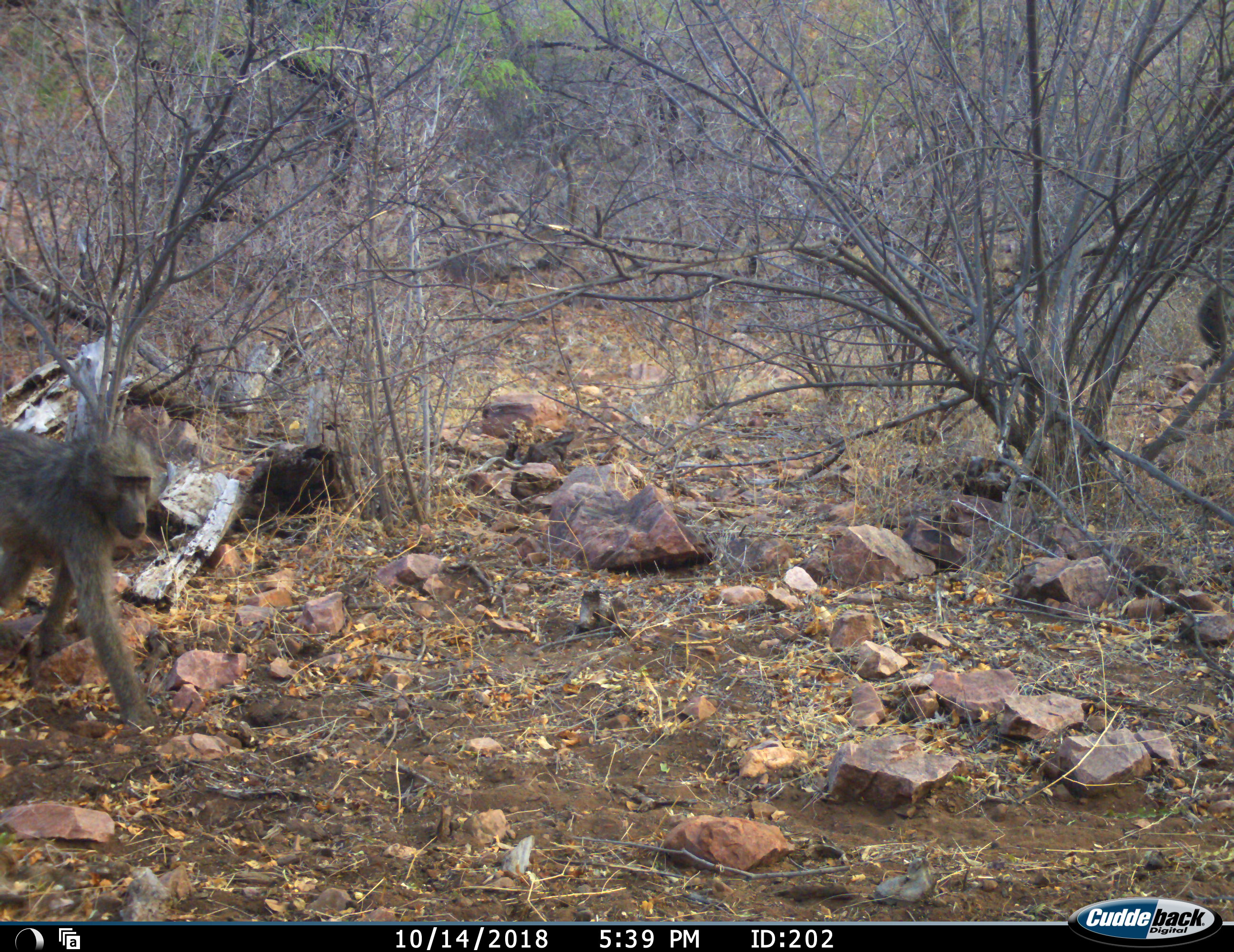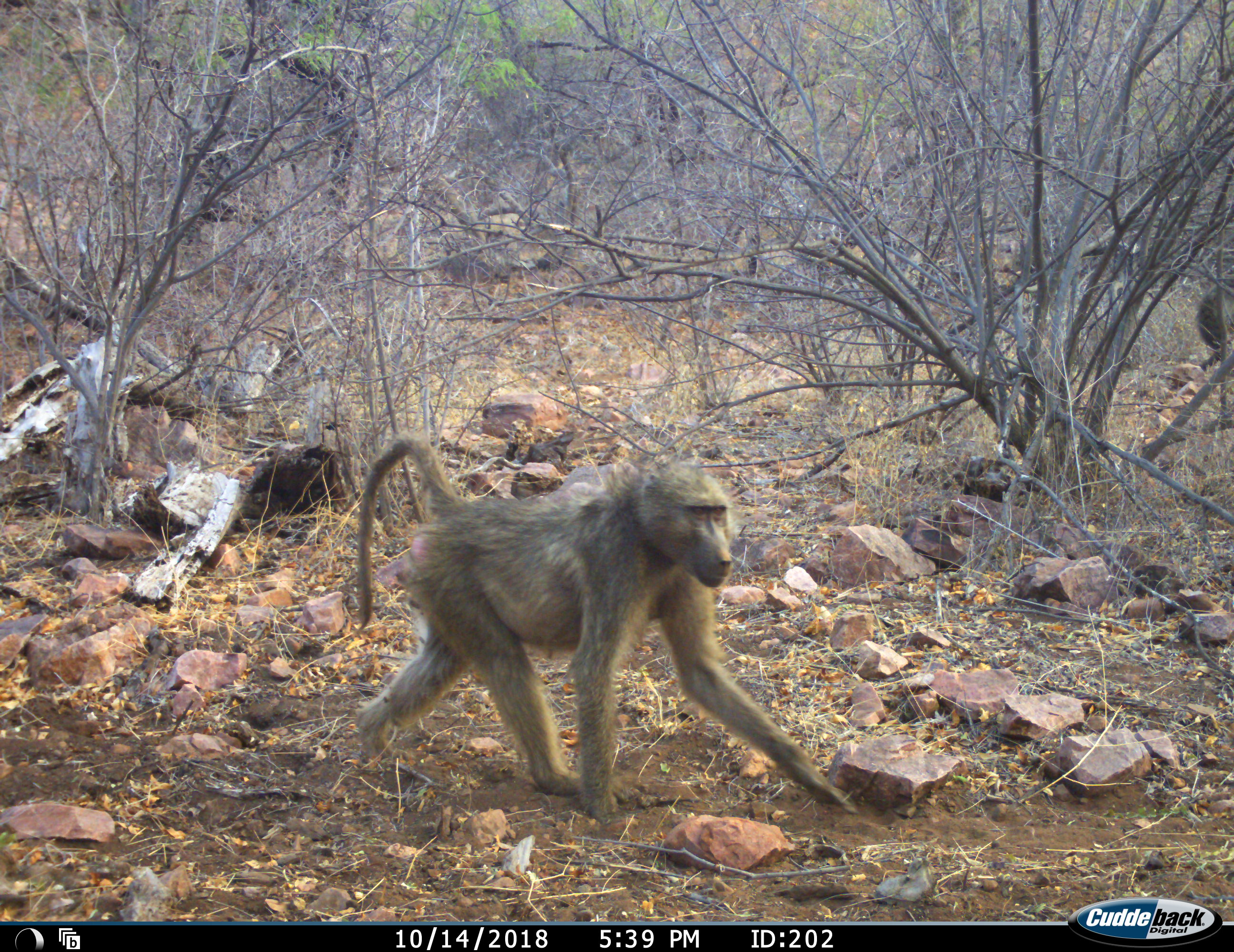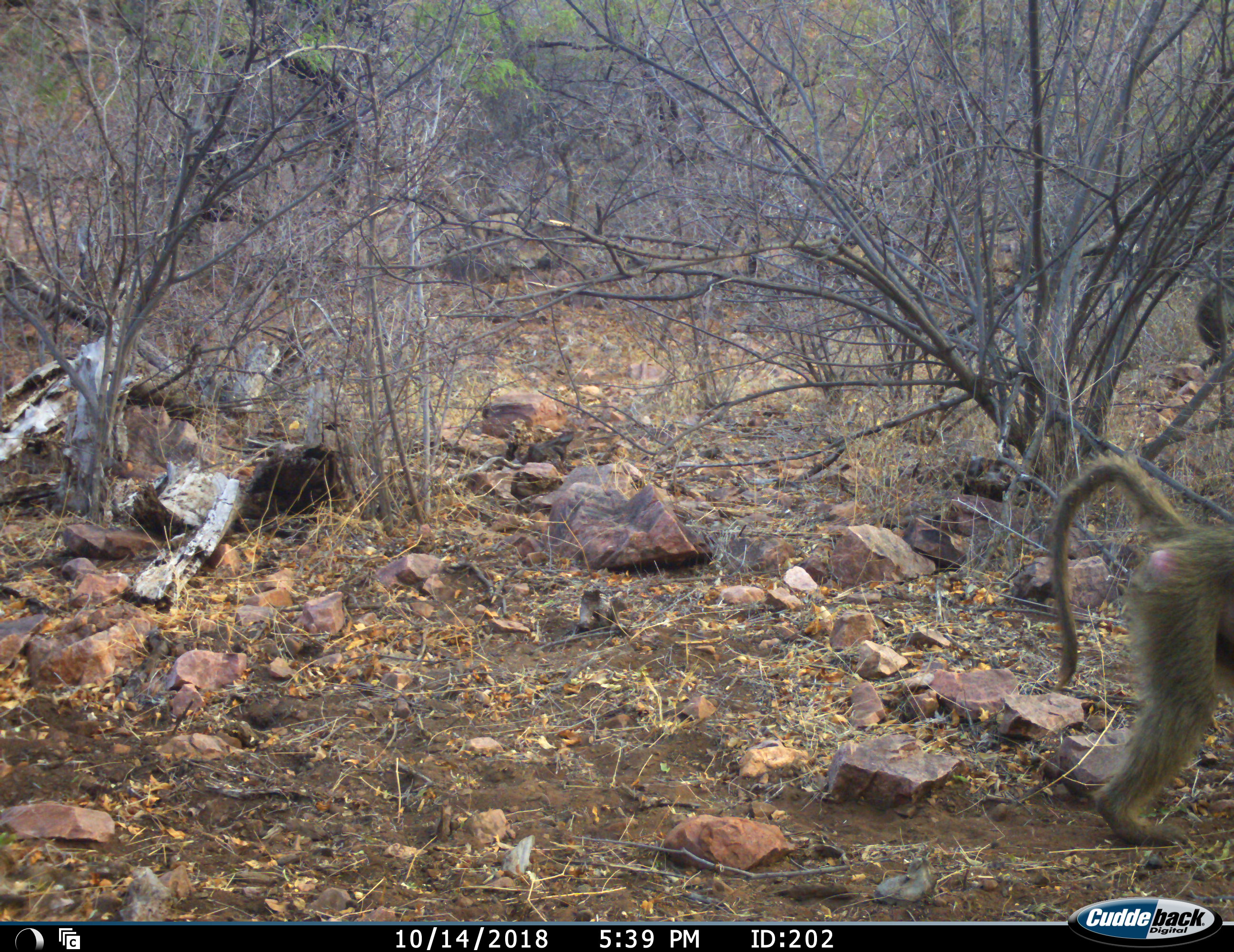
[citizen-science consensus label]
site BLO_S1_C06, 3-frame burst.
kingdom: Animalia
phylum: Chordata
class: Mammalia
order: Primates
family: Cercopithecidae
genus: Papio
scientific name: Papio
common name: baboon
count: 2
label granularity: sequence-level